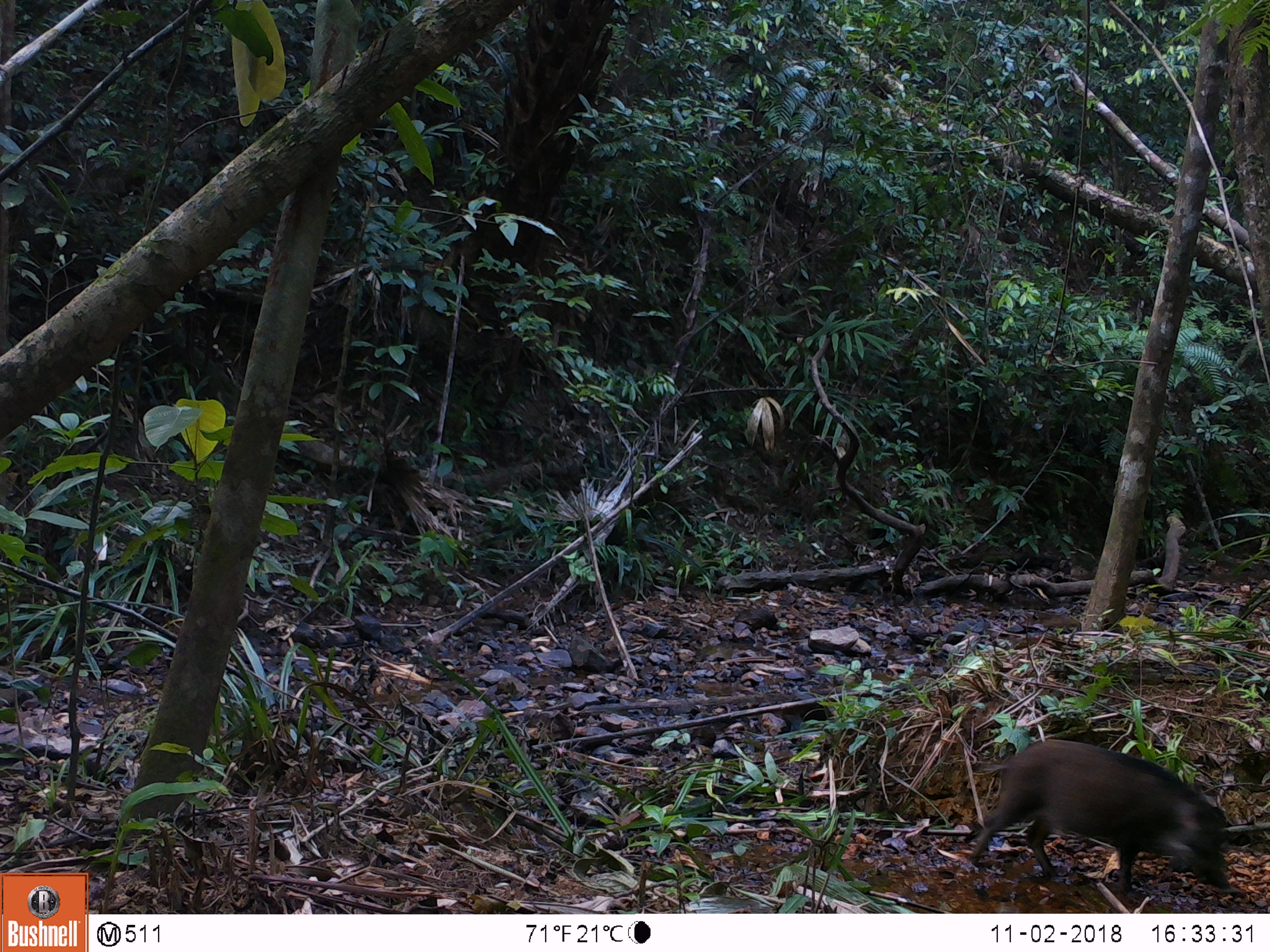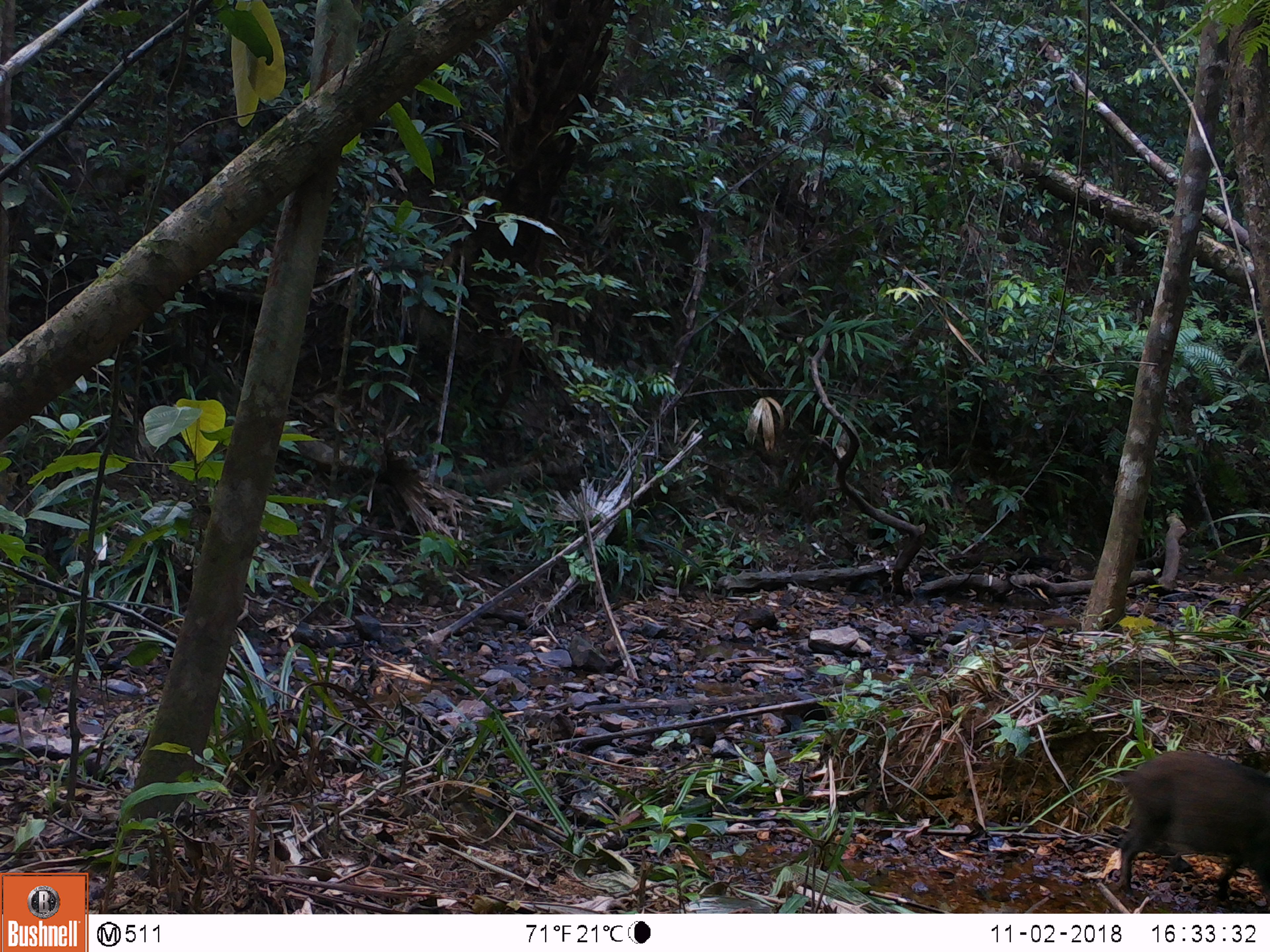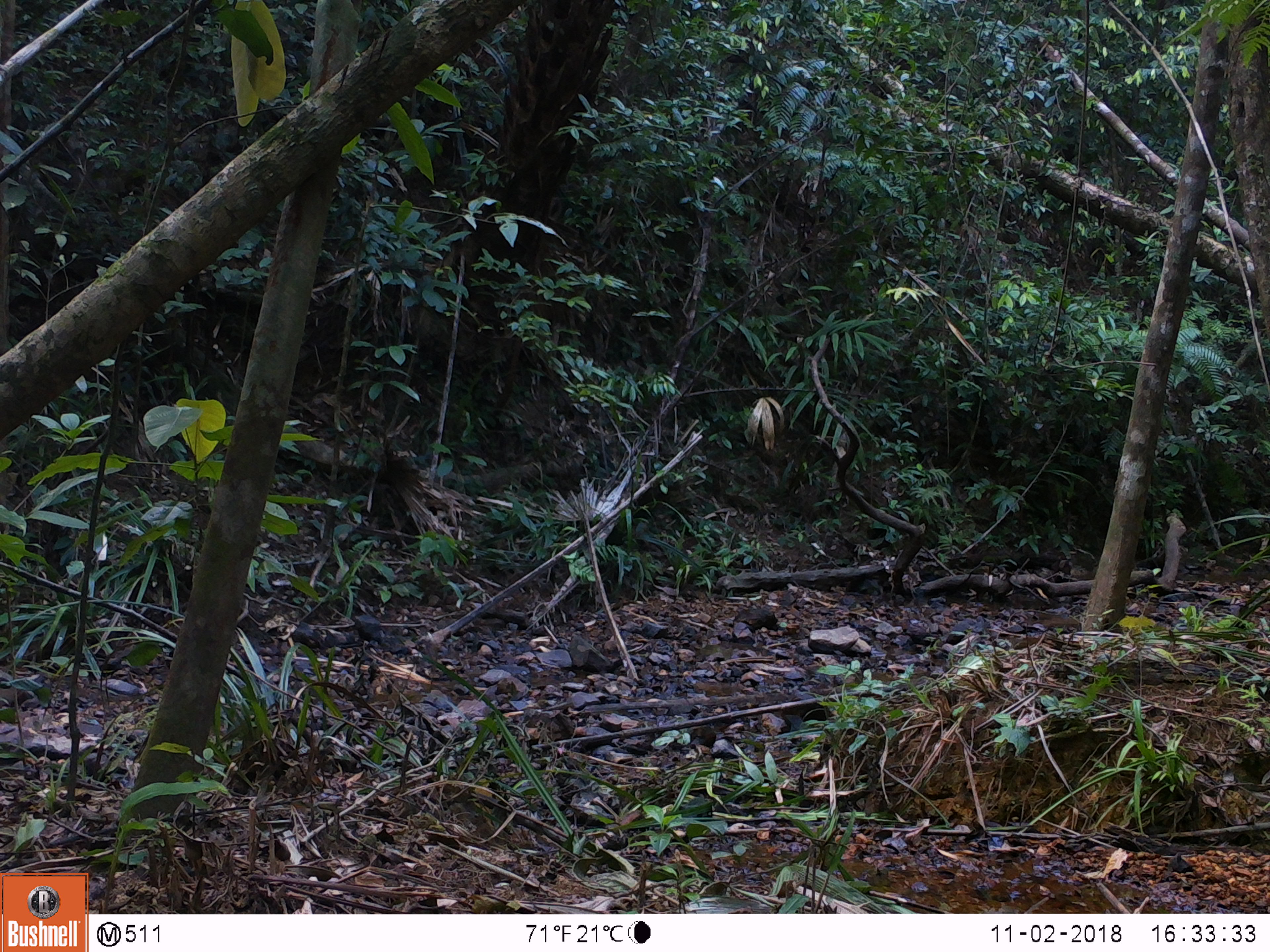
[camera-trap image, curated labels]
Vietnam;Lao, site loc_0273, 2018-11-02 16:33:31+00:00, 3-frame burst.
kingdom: Animalia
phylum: Chordata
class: Mammalia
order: Artiodactyla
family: Suidae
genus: Sus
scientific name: Sus scrofa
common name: eurasian wild pig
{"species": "eurasian wild pig (Sus scrofa)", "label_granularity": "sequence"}